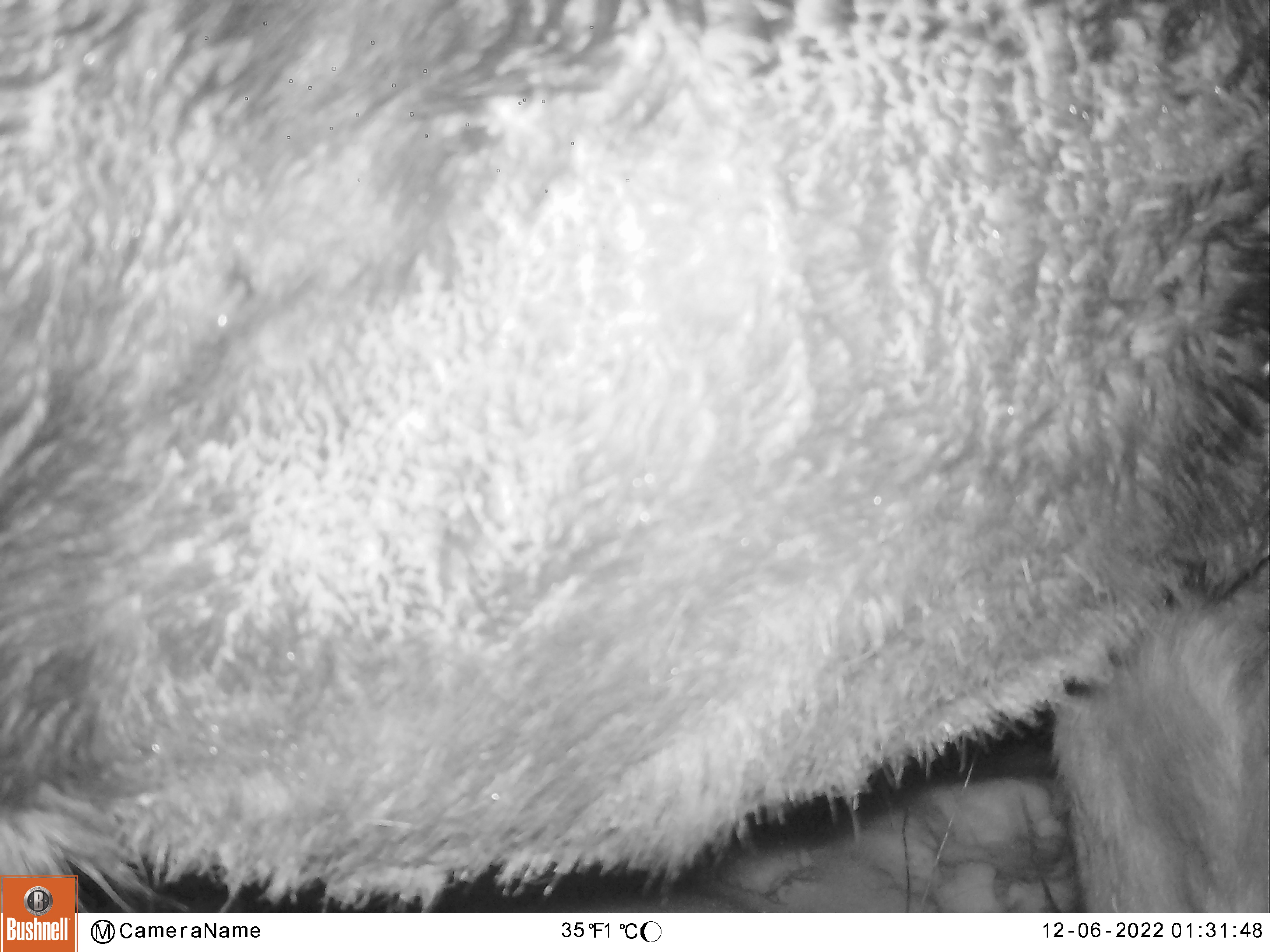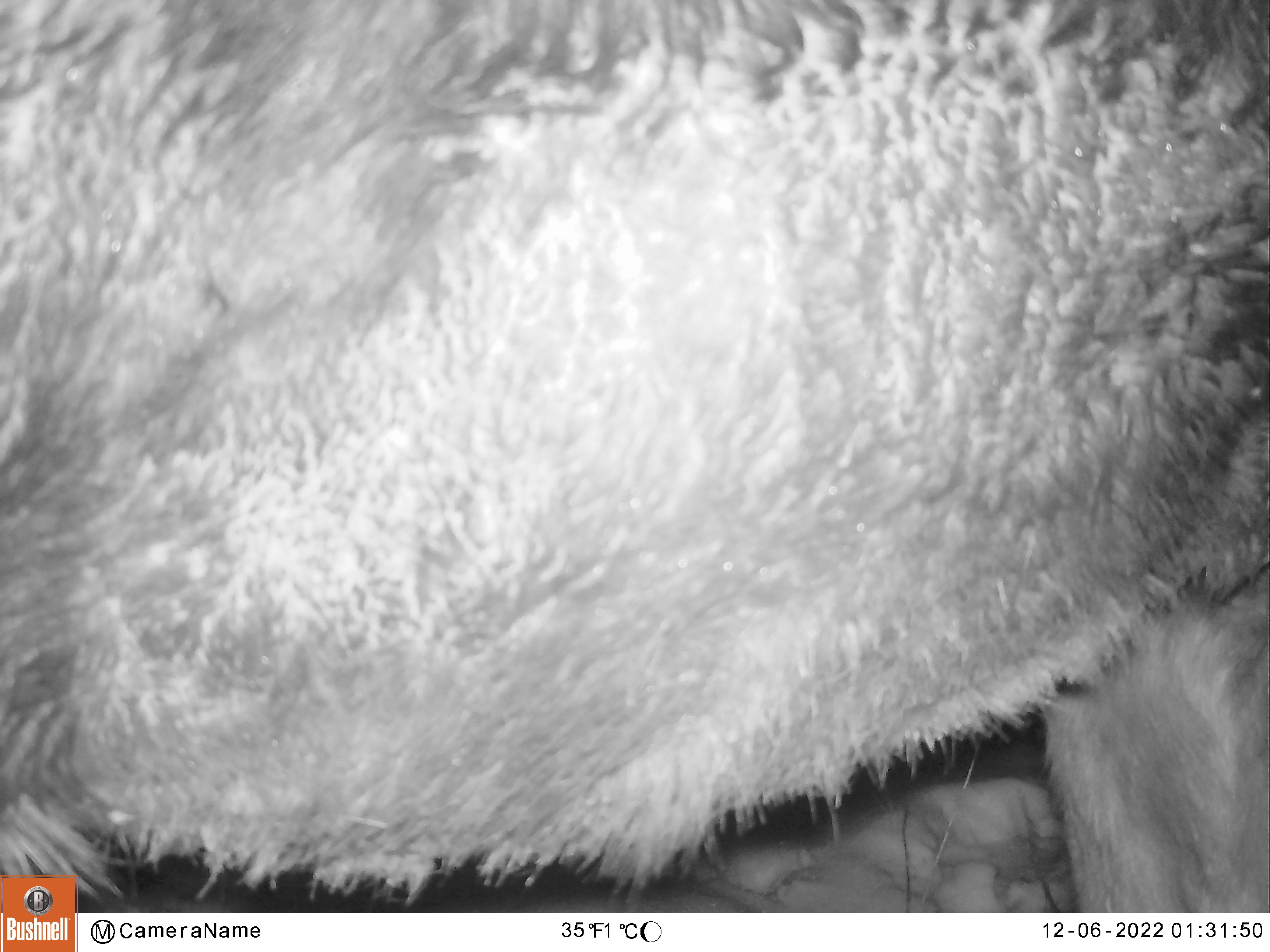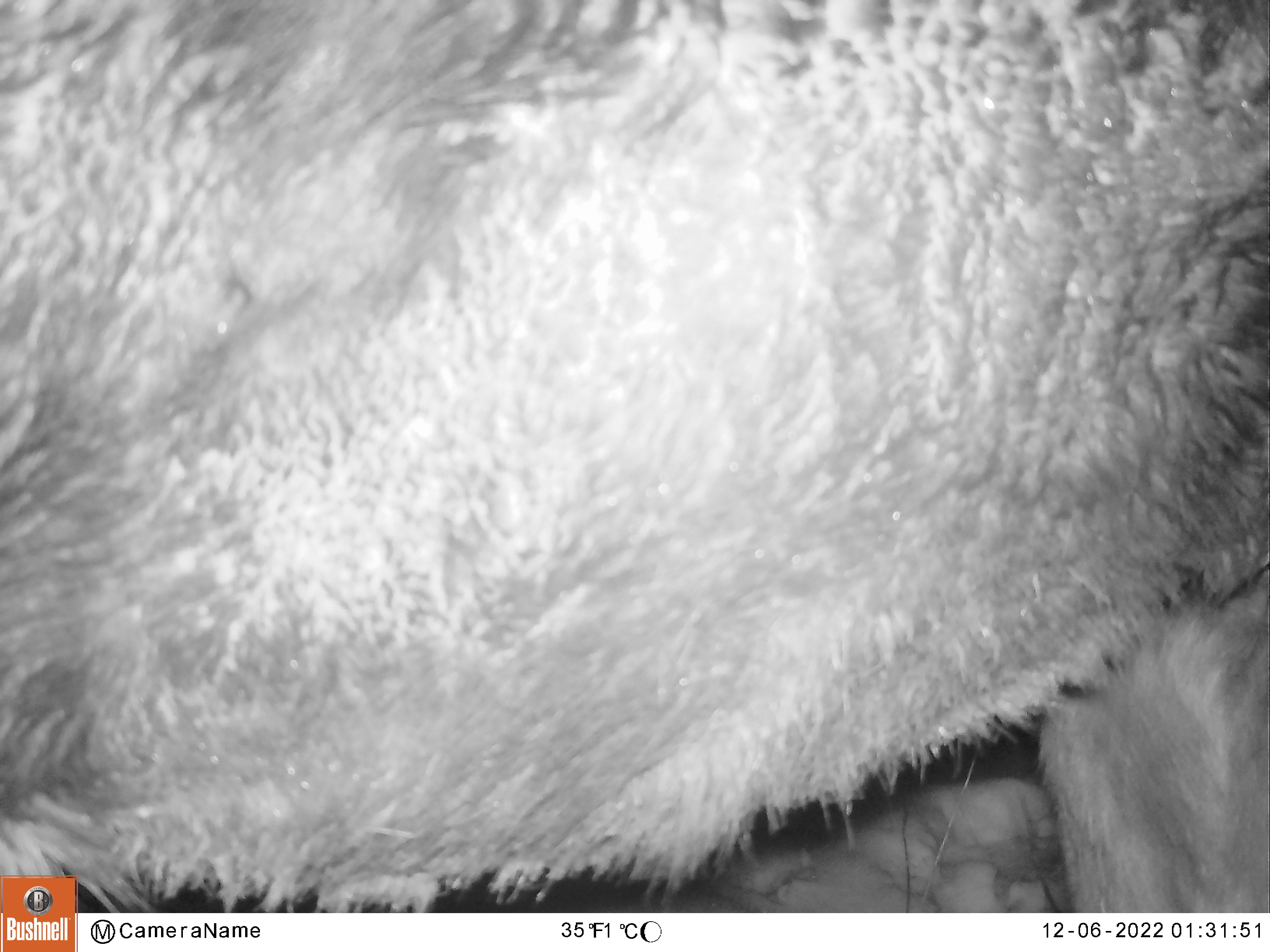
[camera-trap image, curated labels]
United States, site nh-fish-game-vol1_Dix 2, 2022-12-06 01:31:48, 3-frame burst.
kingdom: Animalia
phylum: Chordata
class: Mammalia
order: Artiodactyla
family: Cervidae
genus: Alces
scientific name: Alces alces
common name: moose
Moose (Alces alces).